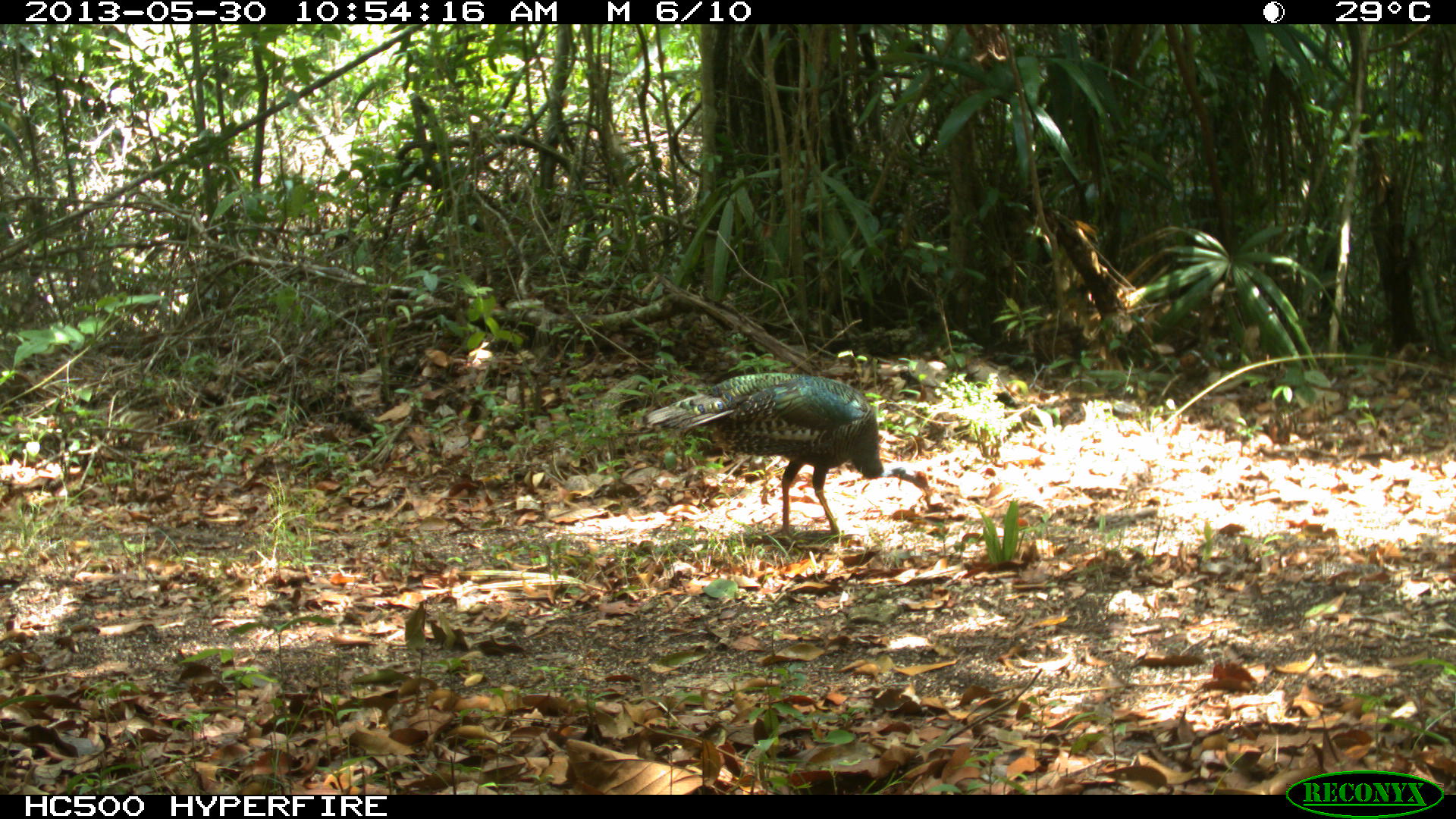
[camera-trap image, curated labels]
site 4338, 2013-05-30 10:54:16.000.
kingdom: Animalia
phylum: Chordata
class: Aves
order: Galliformes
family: Phasianidae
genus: Meleagris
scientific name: Meleagris ocellata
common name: ocellated turkey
Meleagris ocellata (ocellated turkey), count 1, sex female.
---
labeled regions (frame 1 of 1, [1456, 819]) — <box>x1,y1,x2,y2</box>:
meleagris ocellata: <box>645,372,931,550</box>